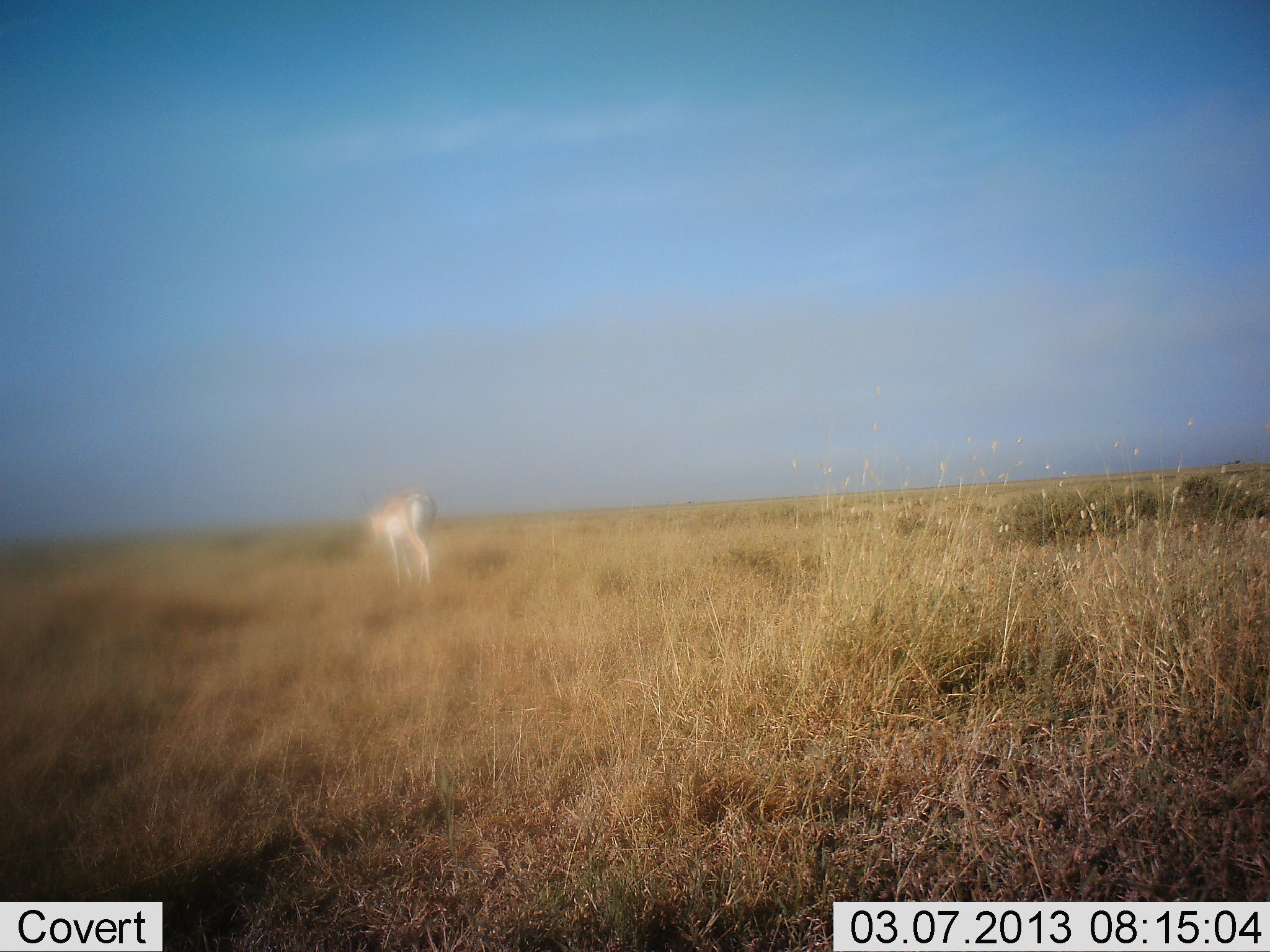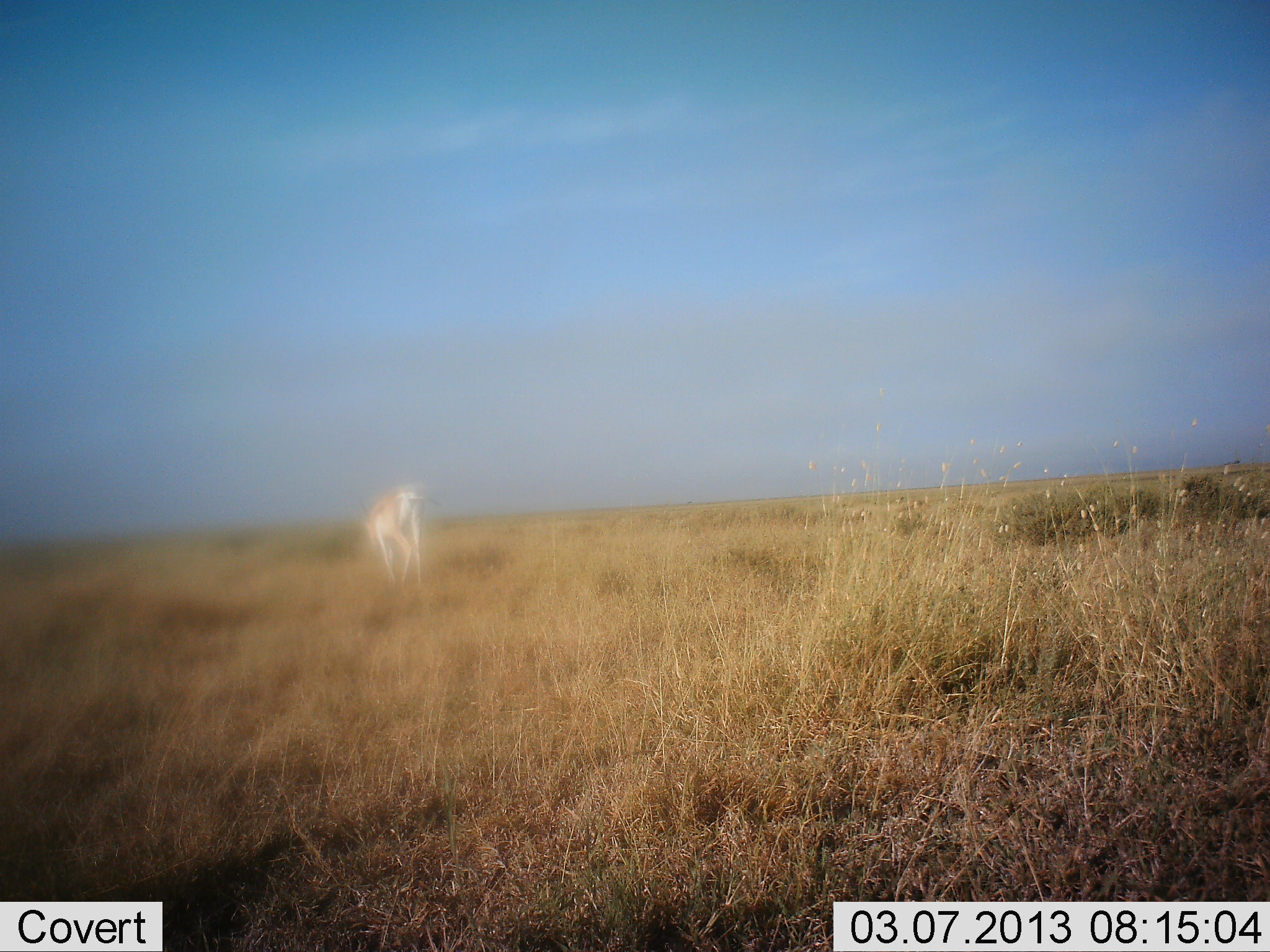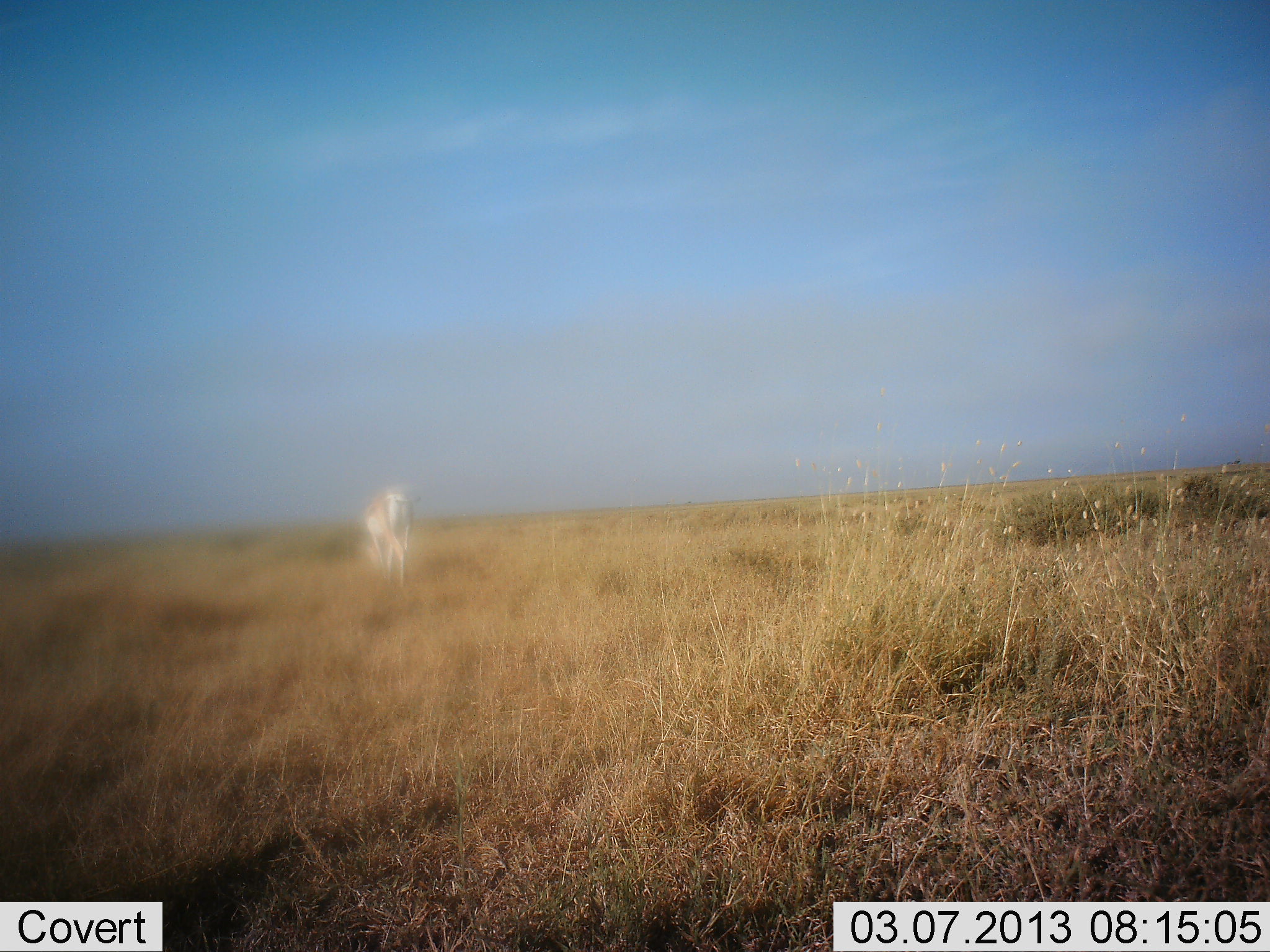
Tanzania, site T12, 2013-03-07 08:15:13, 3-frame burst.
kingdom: Animalia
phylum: Chordata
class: Mammalia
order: Artiodactyla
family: Bovidae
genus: Nanger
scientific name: Nanger granti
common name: grant's gazelle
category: gazellegrants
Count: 1.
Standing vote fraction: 20%.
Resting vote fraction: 0%.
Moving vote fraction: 60%.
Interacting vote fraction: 0%.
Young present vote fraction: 0%.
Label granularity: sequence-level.